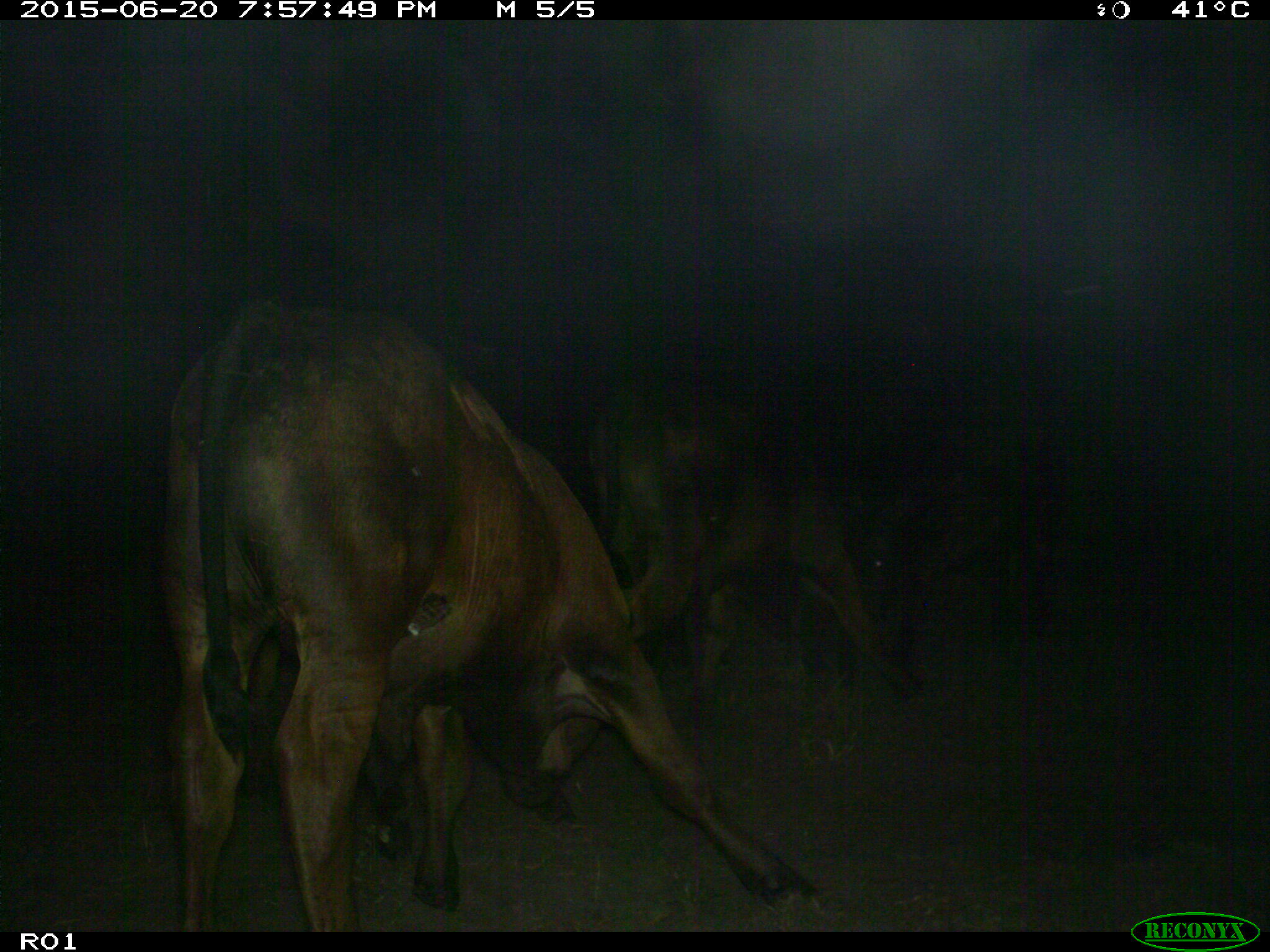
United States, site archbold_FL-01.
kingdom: Animalia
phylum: Chordata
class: Mammalia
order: Artiodactyla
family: Bovidae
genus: Bos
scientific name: Bos taurus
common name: domestic cow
Bos taurus (domestic cow).